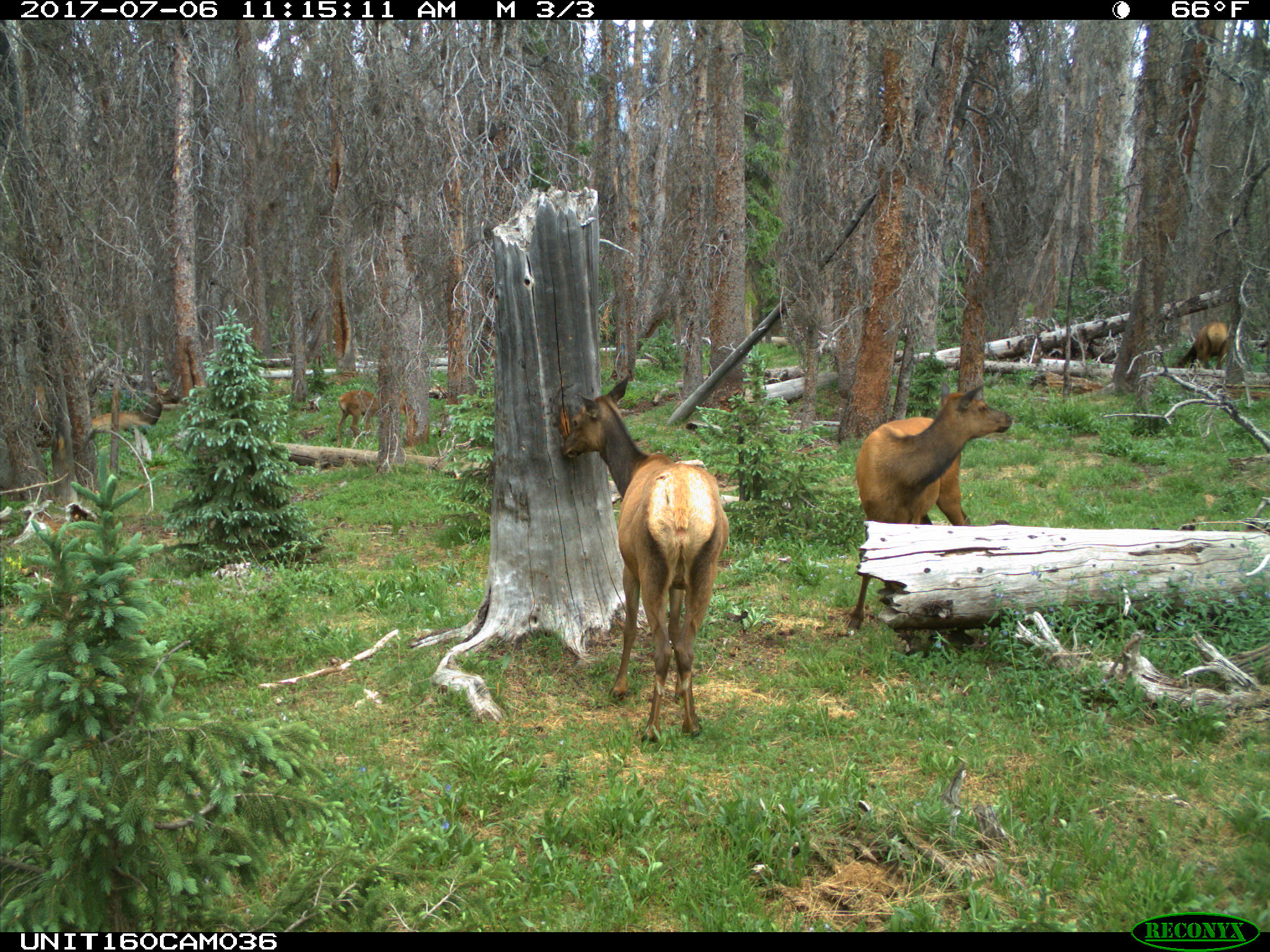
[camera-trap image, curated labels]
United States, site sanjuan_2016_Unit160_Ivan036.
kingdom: Animalia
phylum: Chordata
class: Mammalia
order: Artiodactyla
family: Cervidae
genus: Cervus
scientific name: Cervus elaphus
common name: red deer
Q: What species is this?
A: Cervus elaphus (red deer).